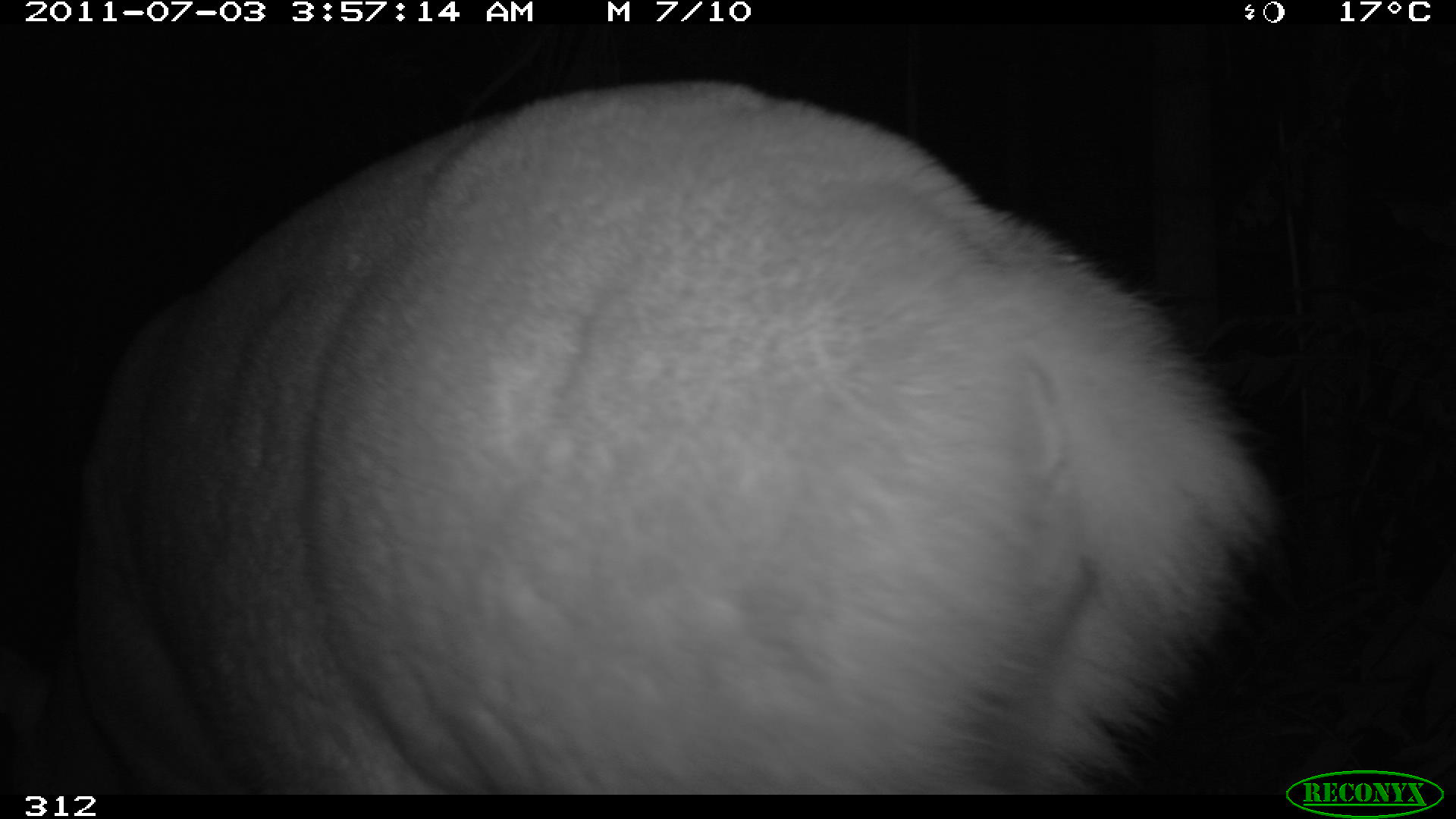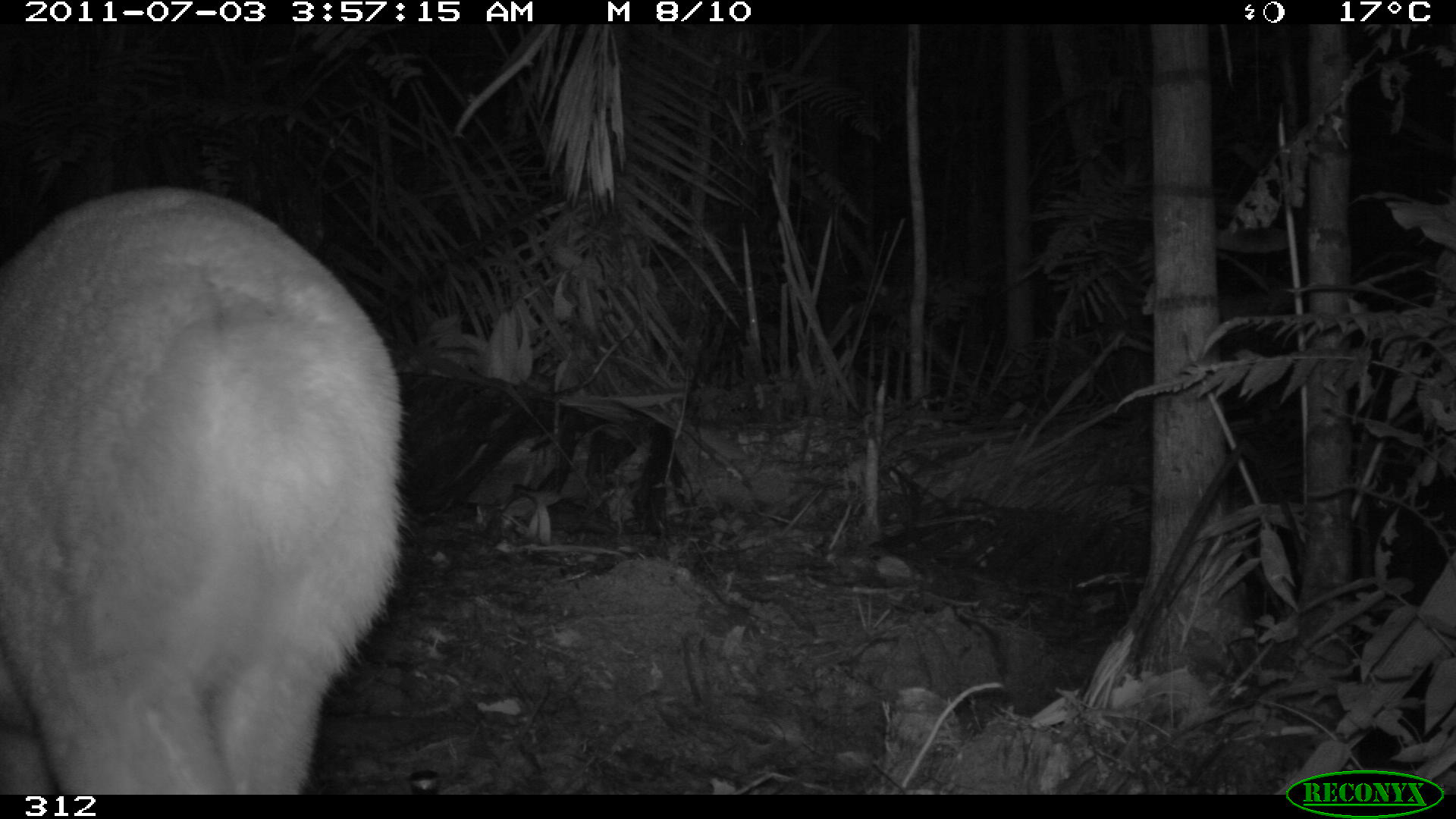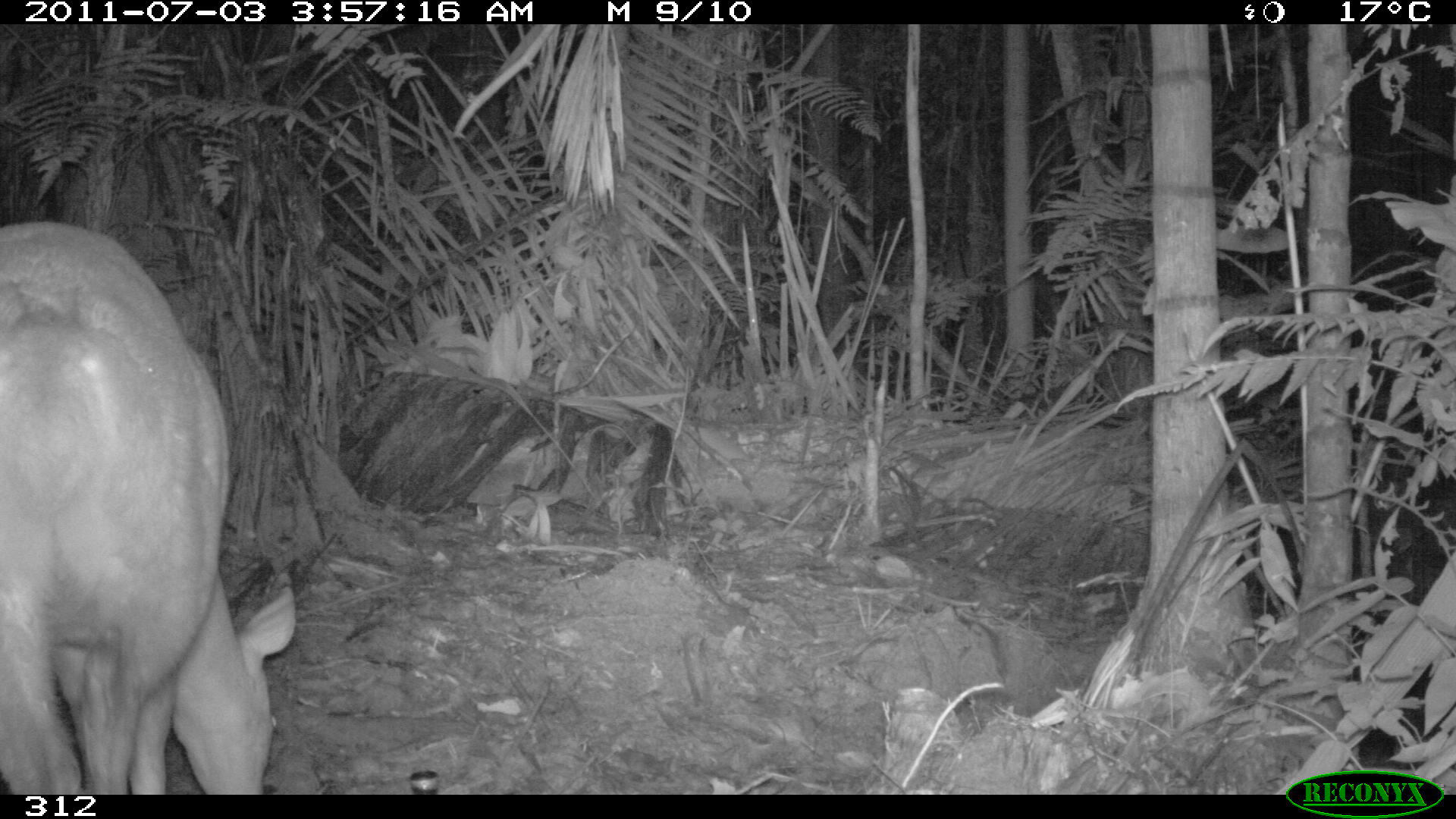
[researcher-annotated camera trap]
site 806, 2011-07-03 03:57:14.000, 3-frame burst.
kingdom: Animalia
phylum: Chordata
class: Mammalia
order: Artiodactyla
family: Cervidae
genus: Mazama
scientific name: Mazama americana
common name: red brocket